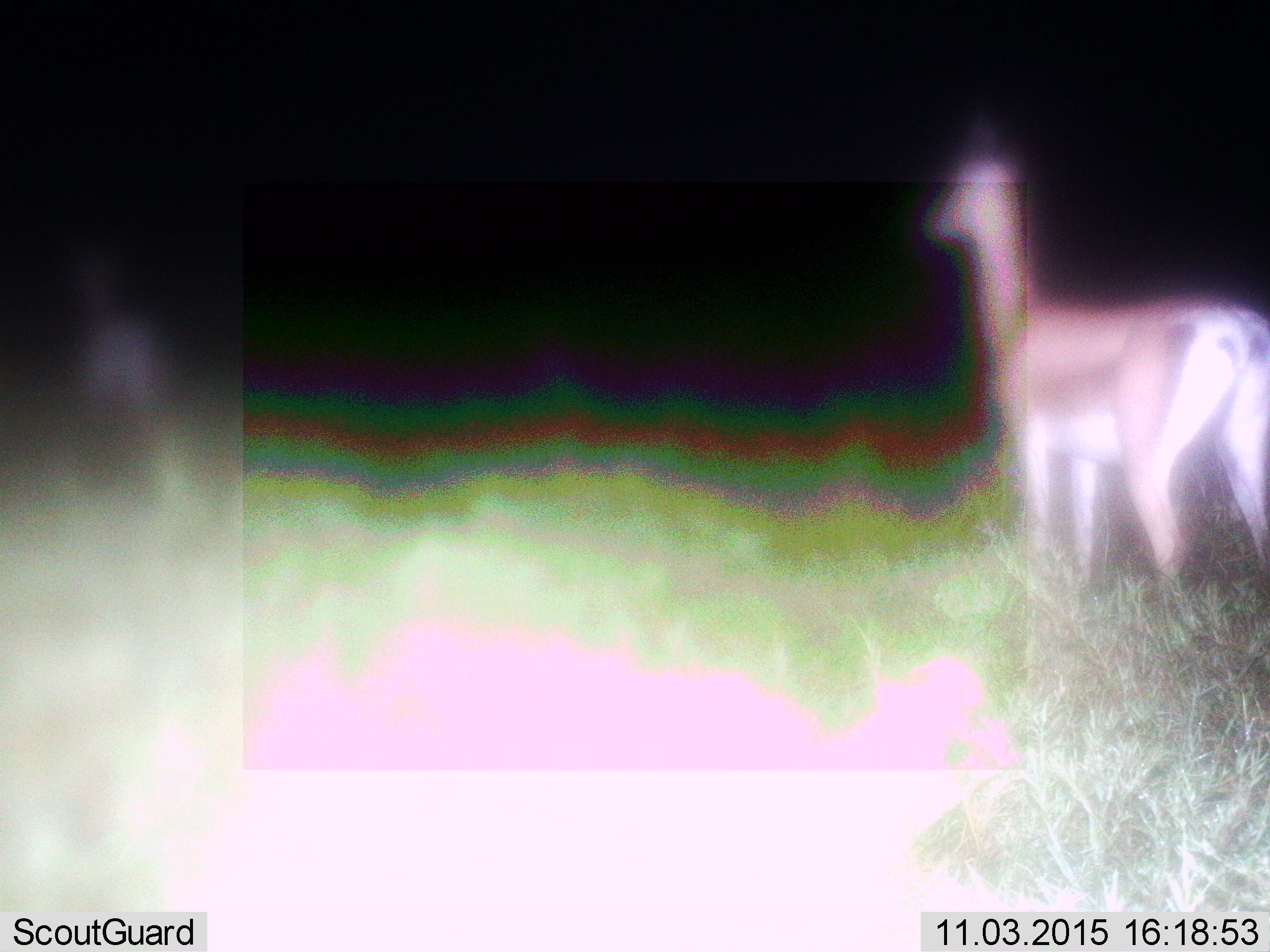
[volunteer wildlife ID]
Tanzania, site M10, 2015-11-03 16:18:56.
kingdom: Animalia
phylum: Chordata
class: Mammalia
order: Artiodactyla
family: Bovidae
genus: Eudorcas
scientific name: Eudorcas thomsonii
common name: thomson's gazelle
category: gazellethomsons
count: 2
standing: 100%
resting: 0%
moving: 0%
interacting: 0%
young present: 0%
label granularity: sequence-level